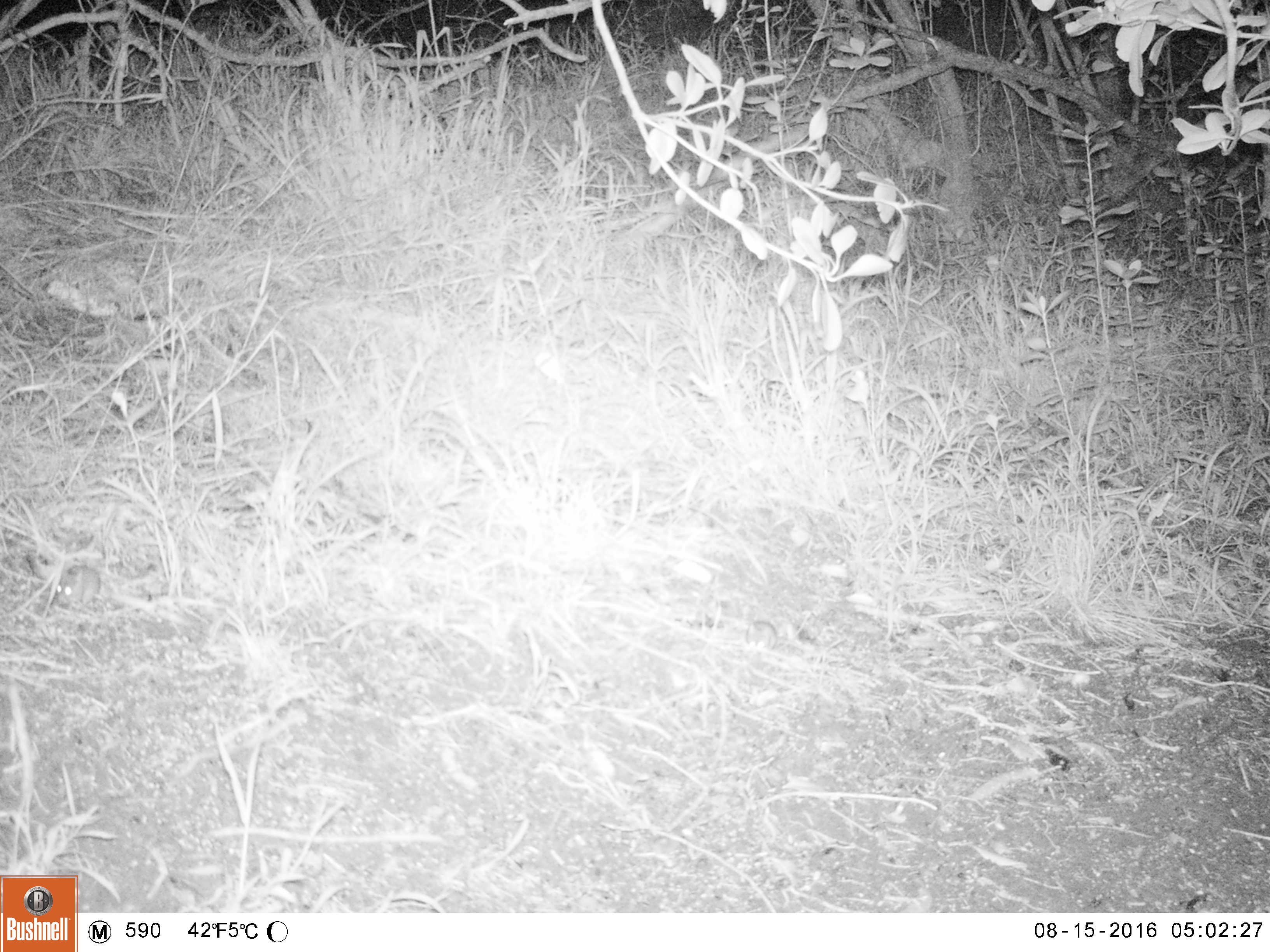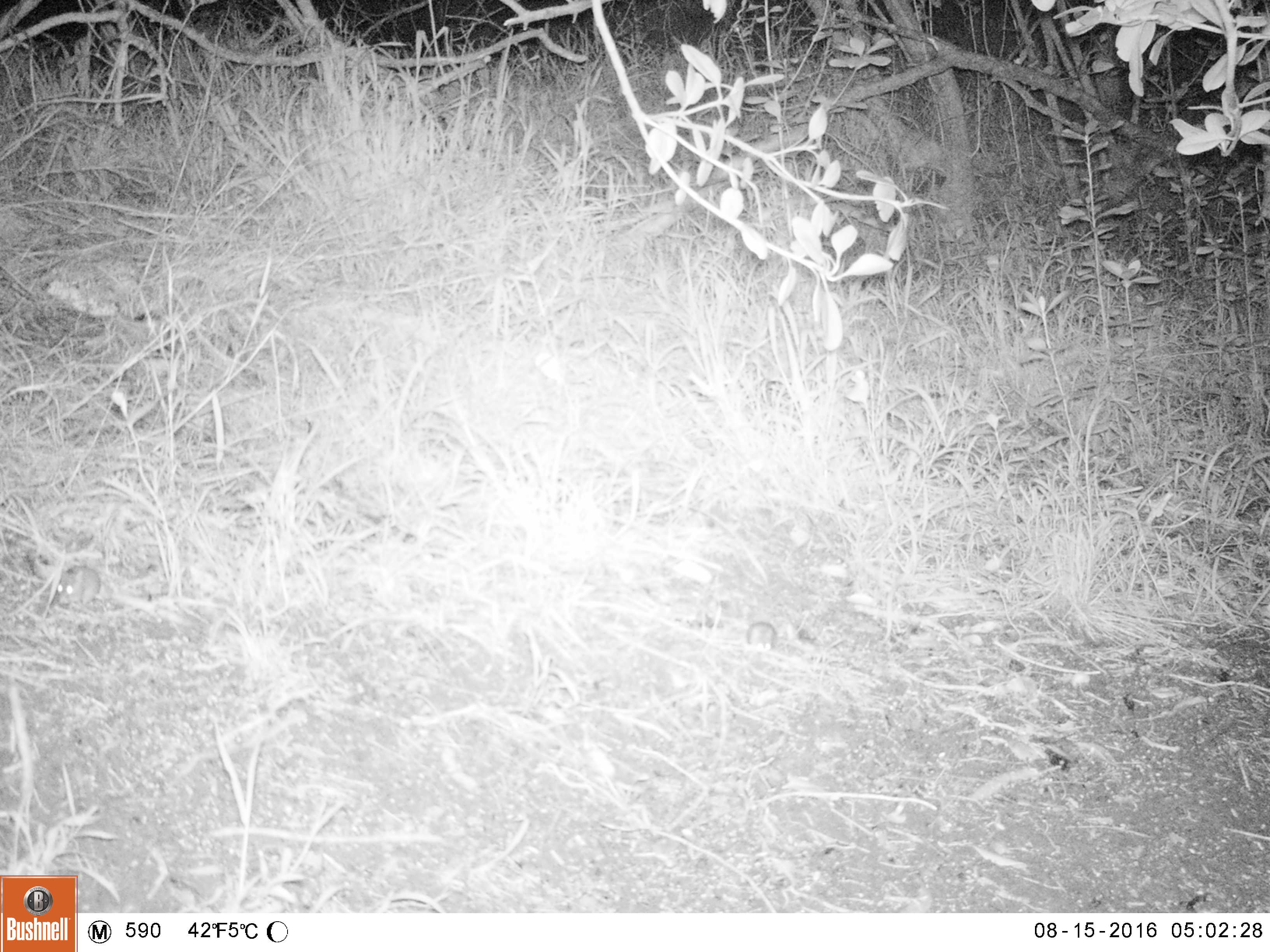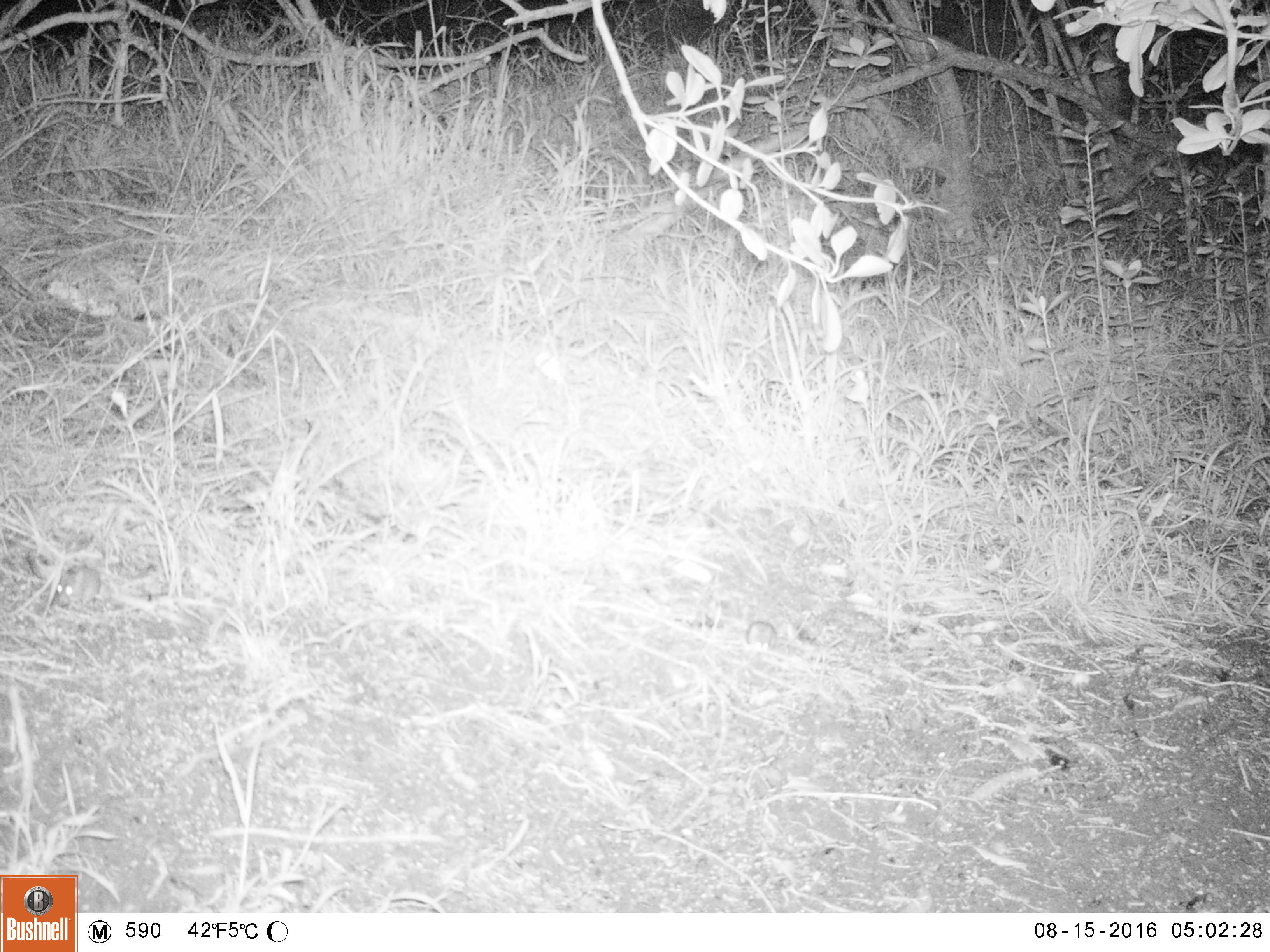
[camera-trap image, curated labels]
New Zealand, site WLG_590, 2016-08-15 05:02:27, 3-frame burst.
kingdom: Animalia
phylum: Chordata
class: Mammalia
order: Rodentia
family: Muridae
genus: Mus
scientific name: Mus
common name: mouse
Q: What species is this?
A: Mouse (Mus).